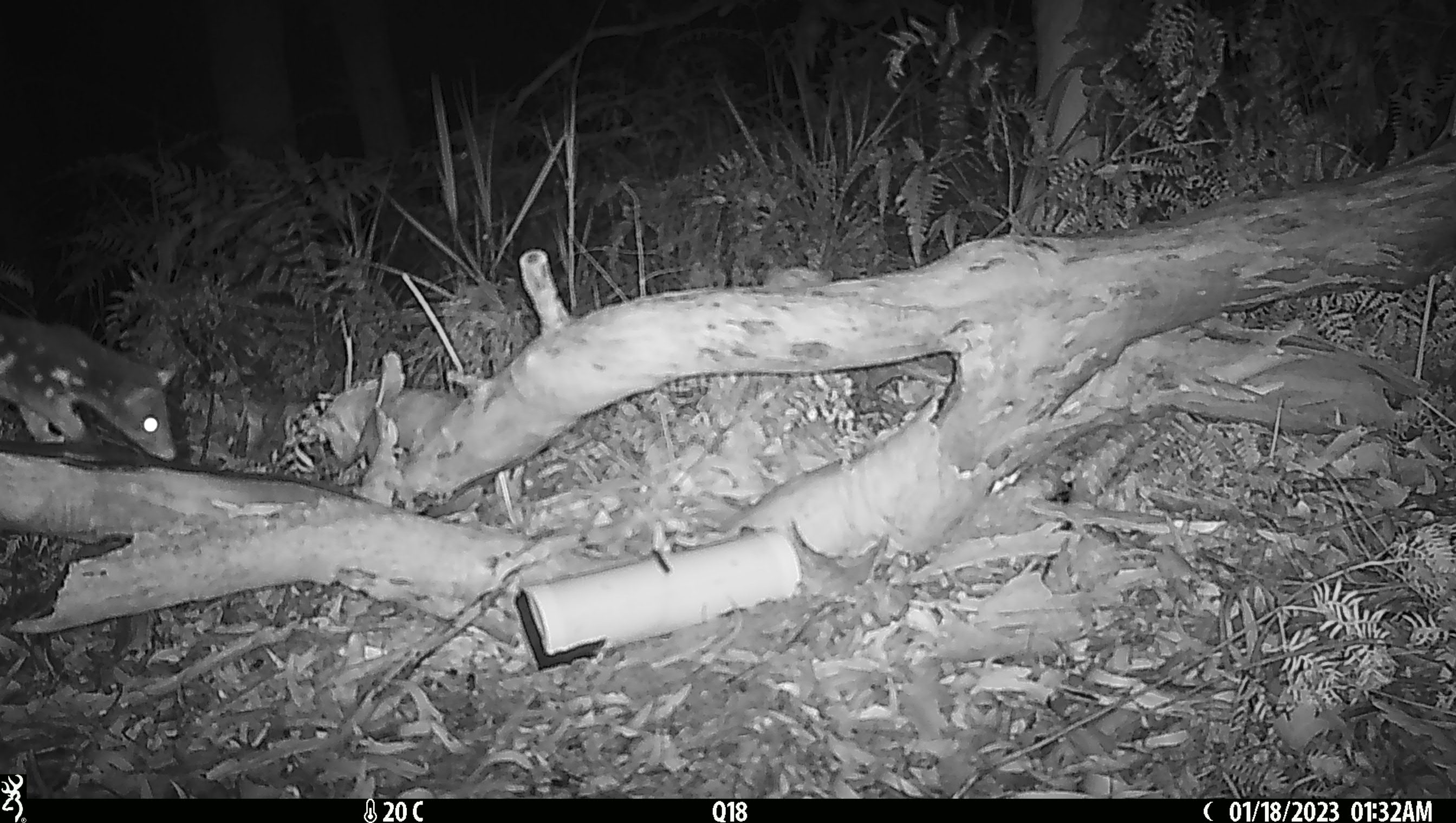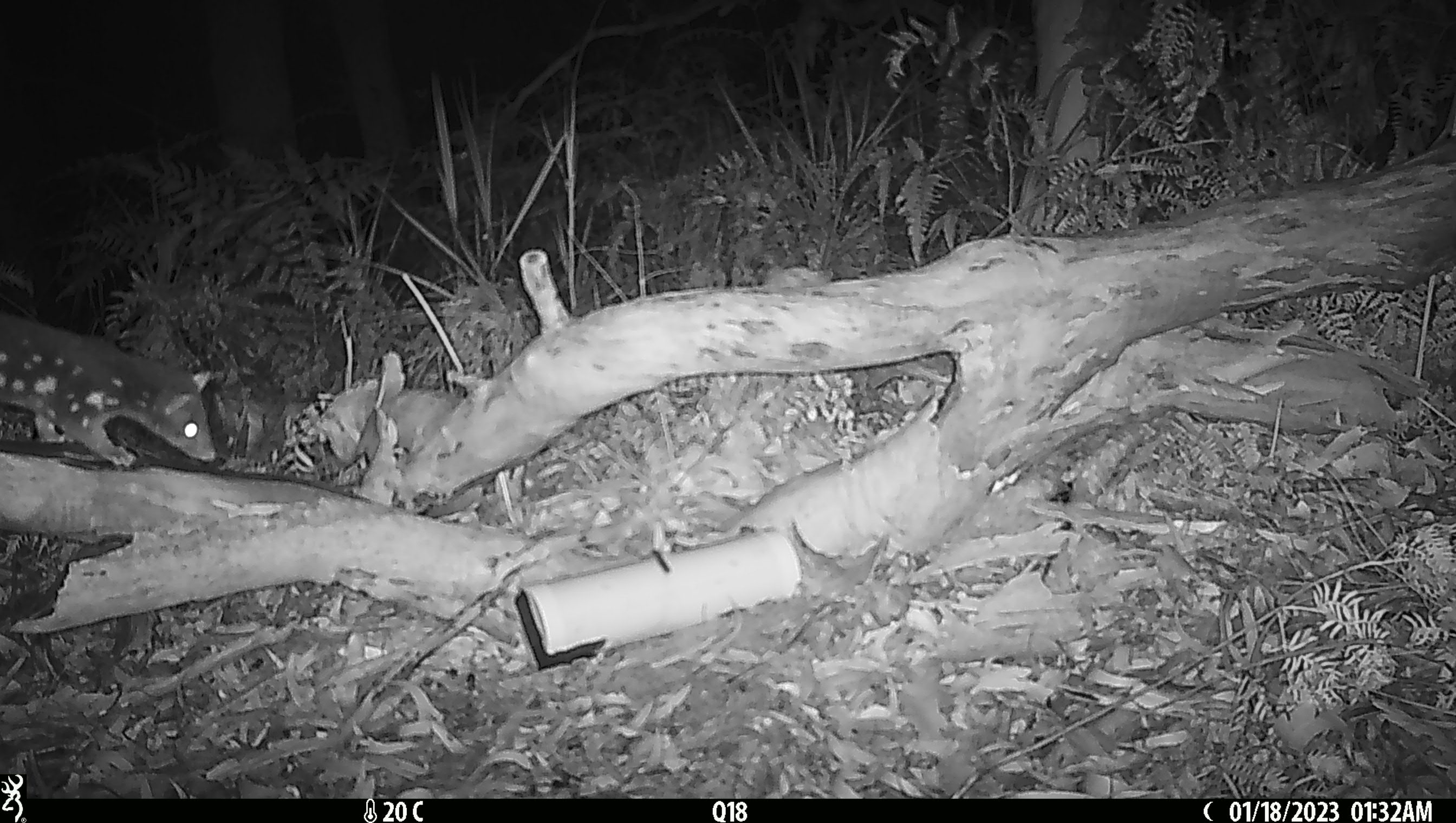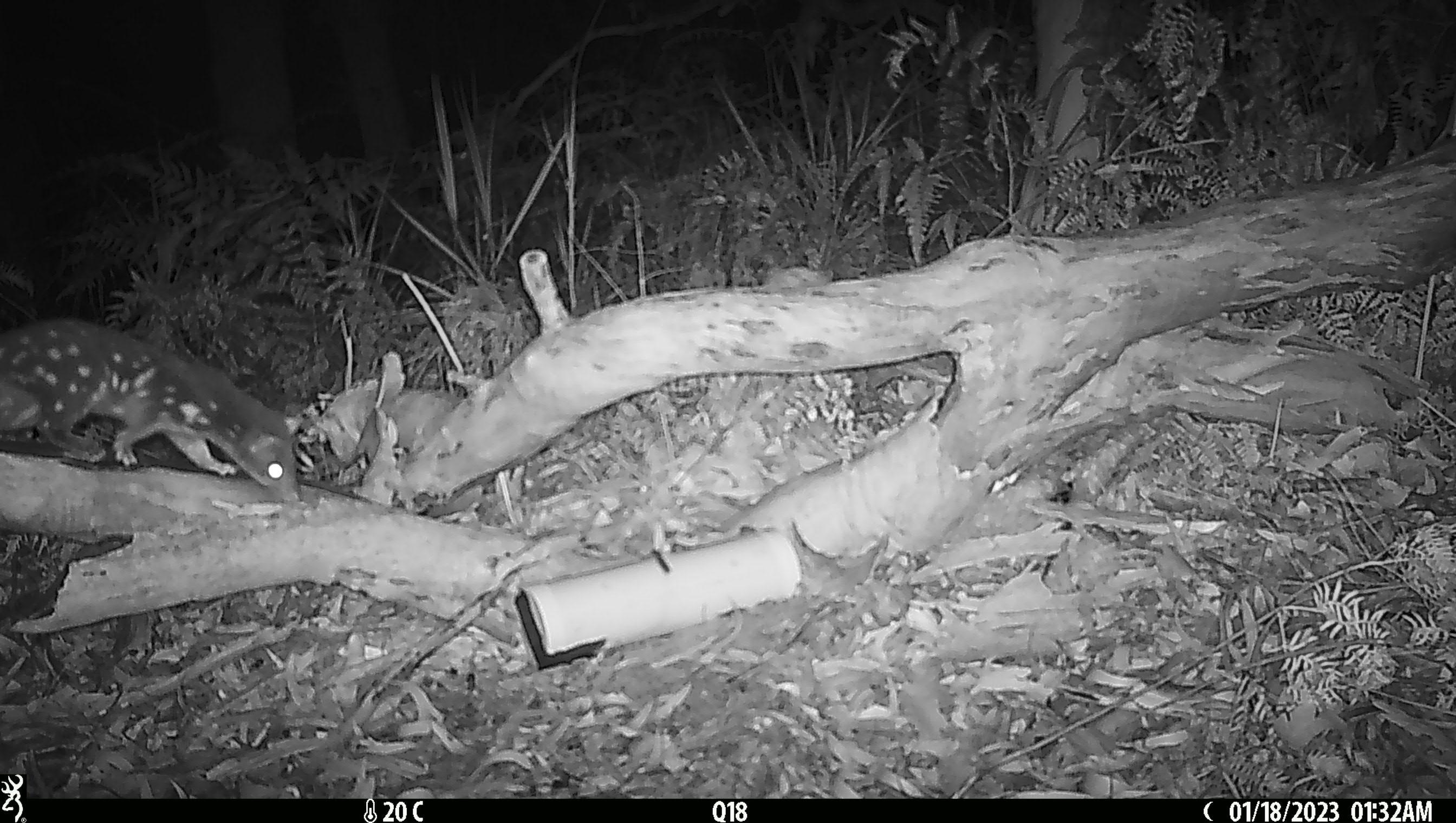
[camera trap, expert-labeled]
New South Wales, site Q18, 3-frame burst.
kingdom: Animalia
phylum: Chordata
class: Mammalia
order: Dasyuromorphia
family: Dasyuridae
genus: Dasyurus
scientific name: Dasyurus maculatus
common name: spotted-tailed quoll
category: quoll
Quoll (spotted-tailed quoll) (Dasyurus maculatus).